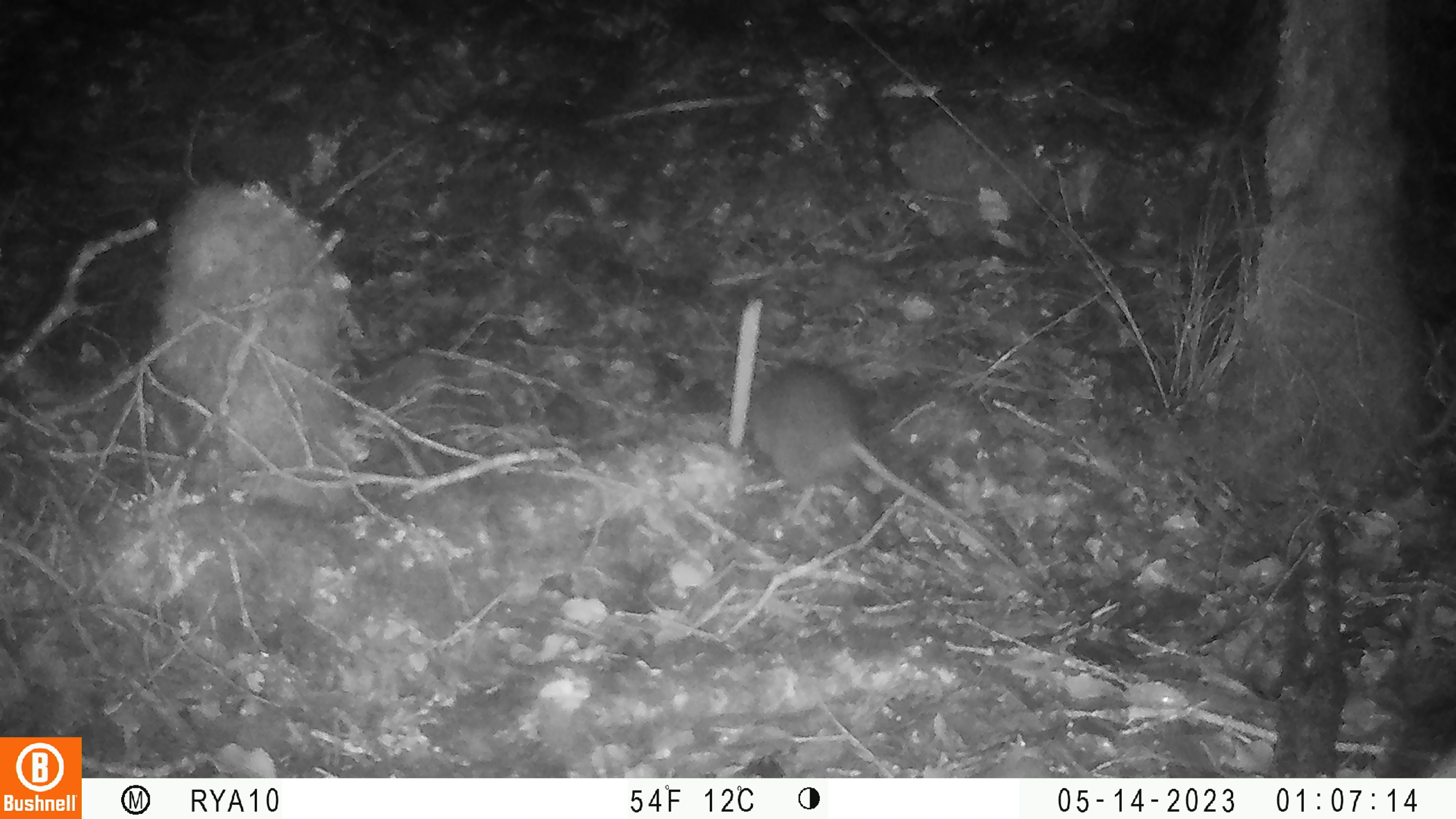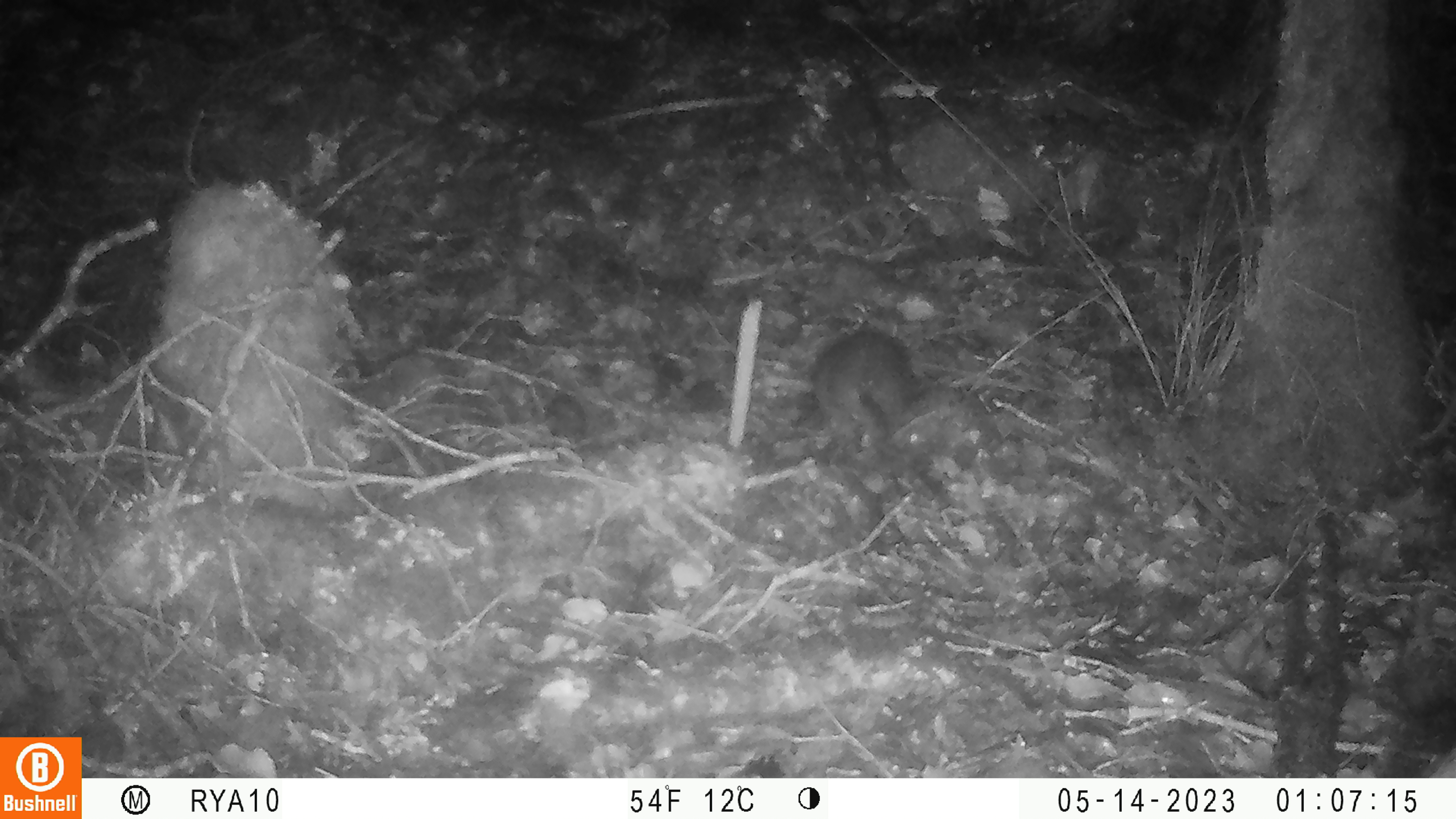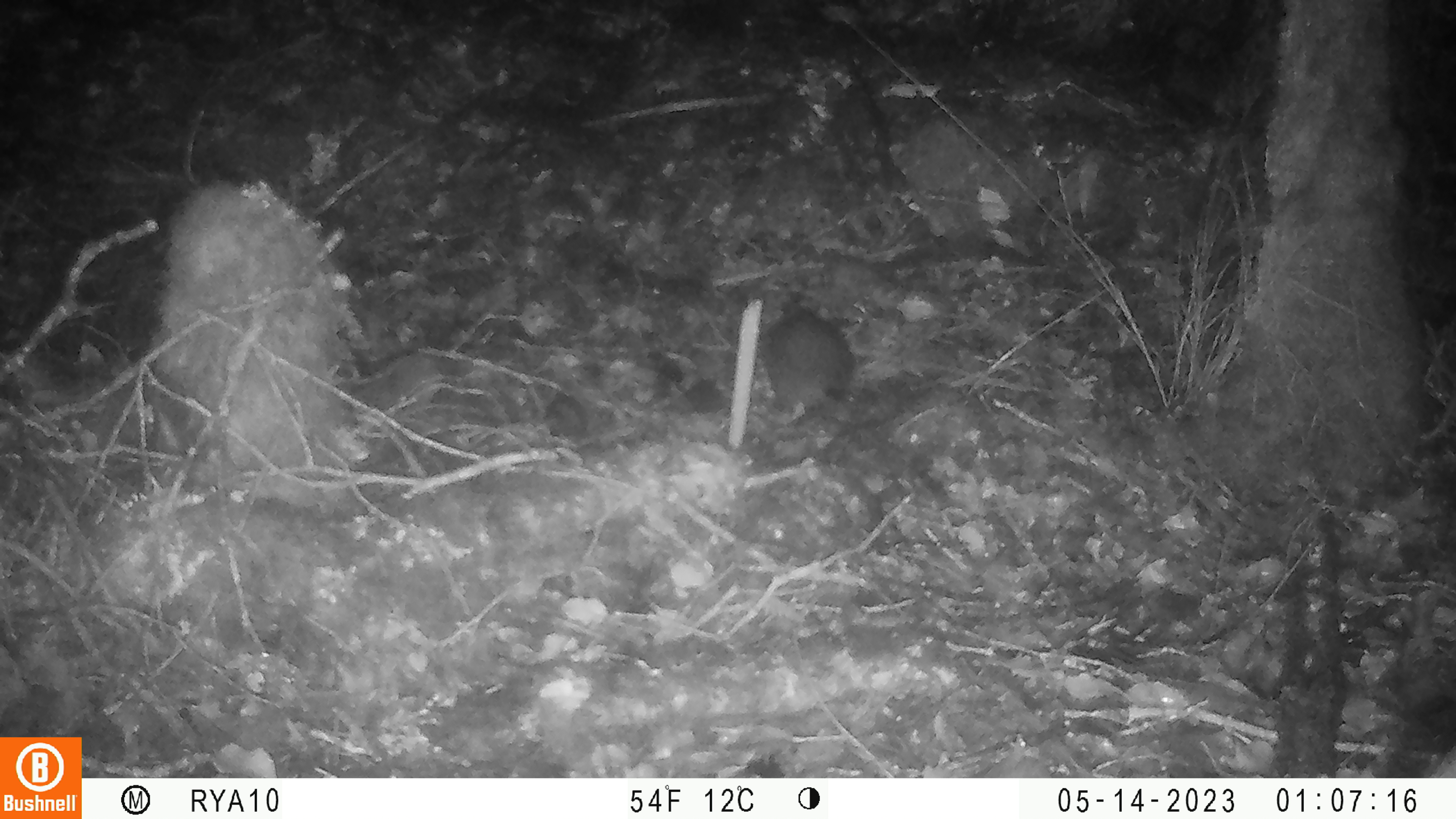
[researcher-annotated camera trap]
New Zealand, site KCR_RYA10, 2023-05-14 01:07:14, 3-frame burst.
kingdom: Animalia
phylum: Chordata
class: Mammalia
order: Rodentia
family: Muridae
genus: Rattus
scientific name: Rattus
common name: rat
Rat (Rattus).